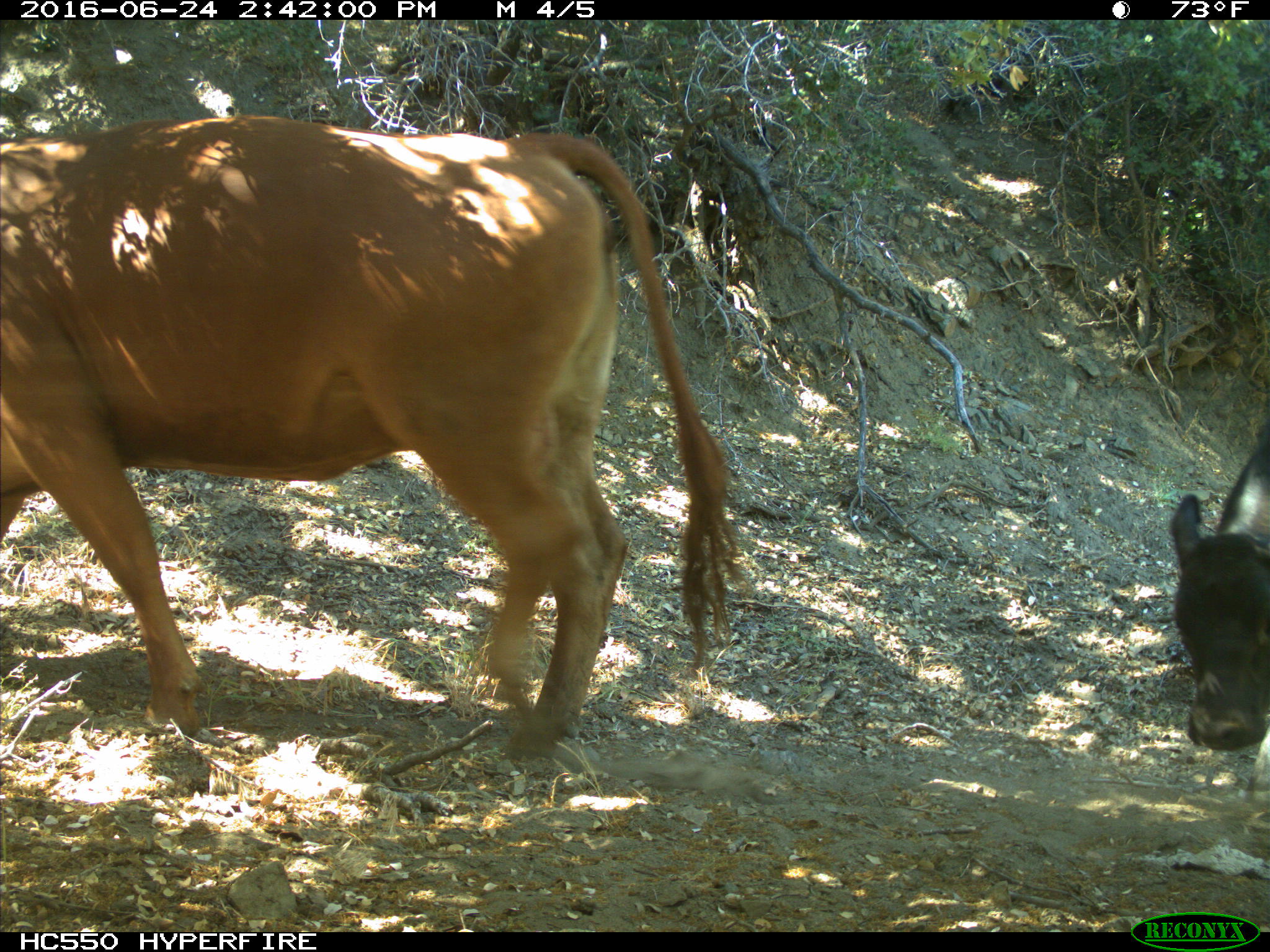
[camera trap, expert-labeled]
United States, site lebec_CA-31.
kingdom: Animalia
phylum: Chordata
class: Mammalia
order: Artiodactyla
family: Bovidae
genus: Bos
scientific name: Bos taurus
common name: domestic cow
Bos taurus (domestic cow).